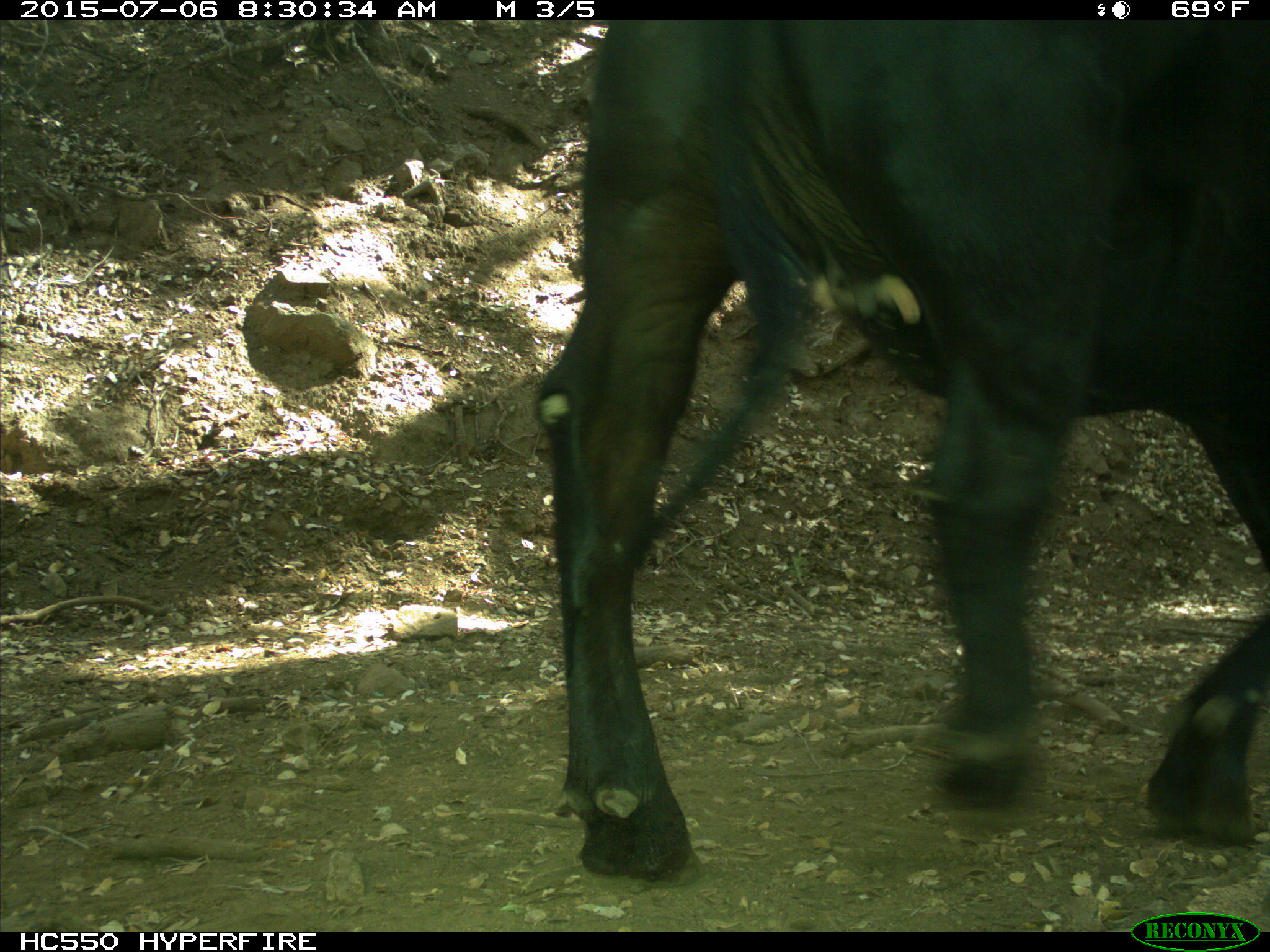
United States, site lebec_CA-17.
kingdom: Animalia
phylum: Chordata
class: Mammalia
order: Artiodactyla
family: Bovidae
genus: Bos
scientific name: Bos taurus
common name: domestic cow